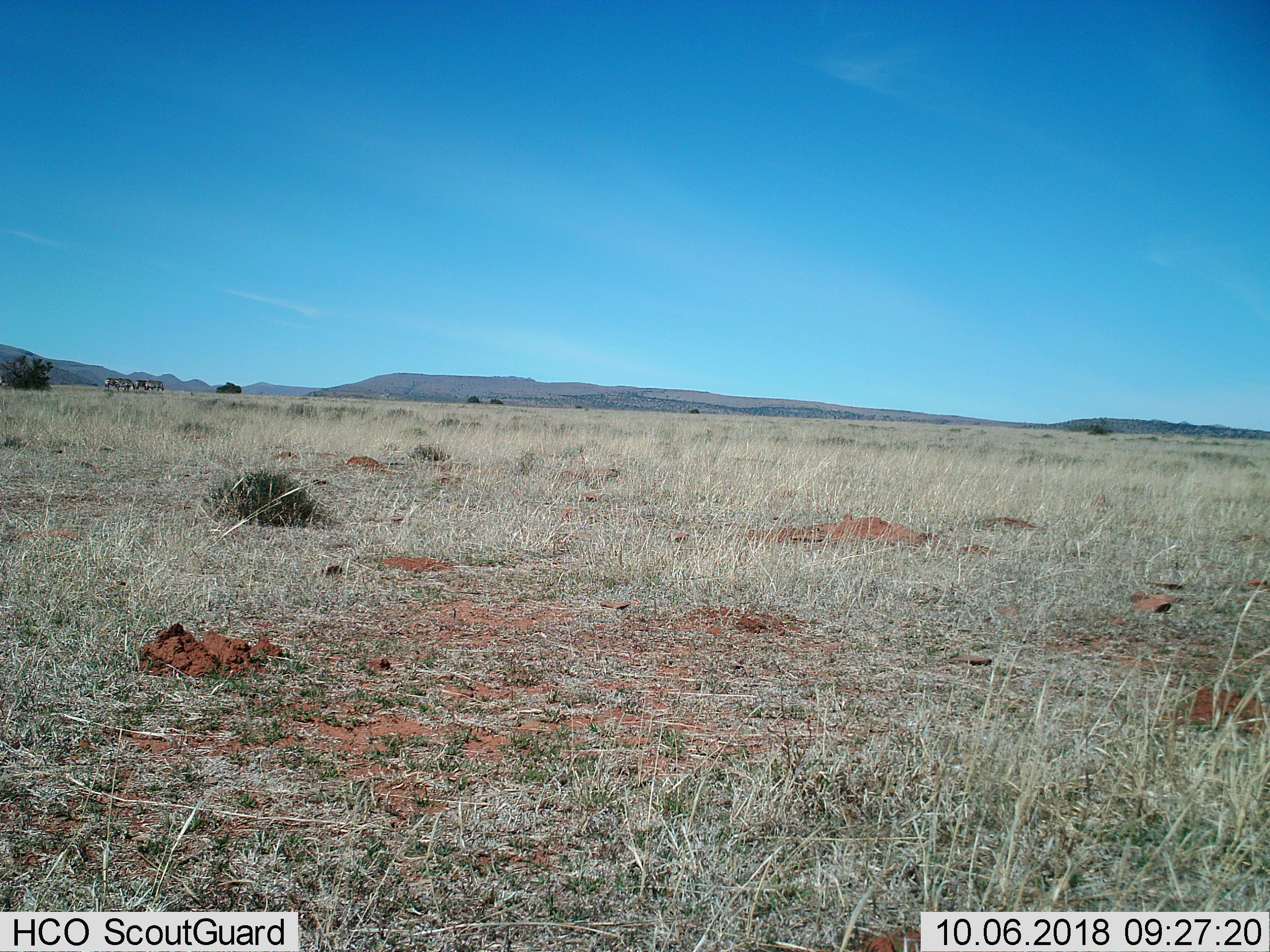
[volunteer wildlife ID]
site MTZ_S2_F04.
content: unidentified animal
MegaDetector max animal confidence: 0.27